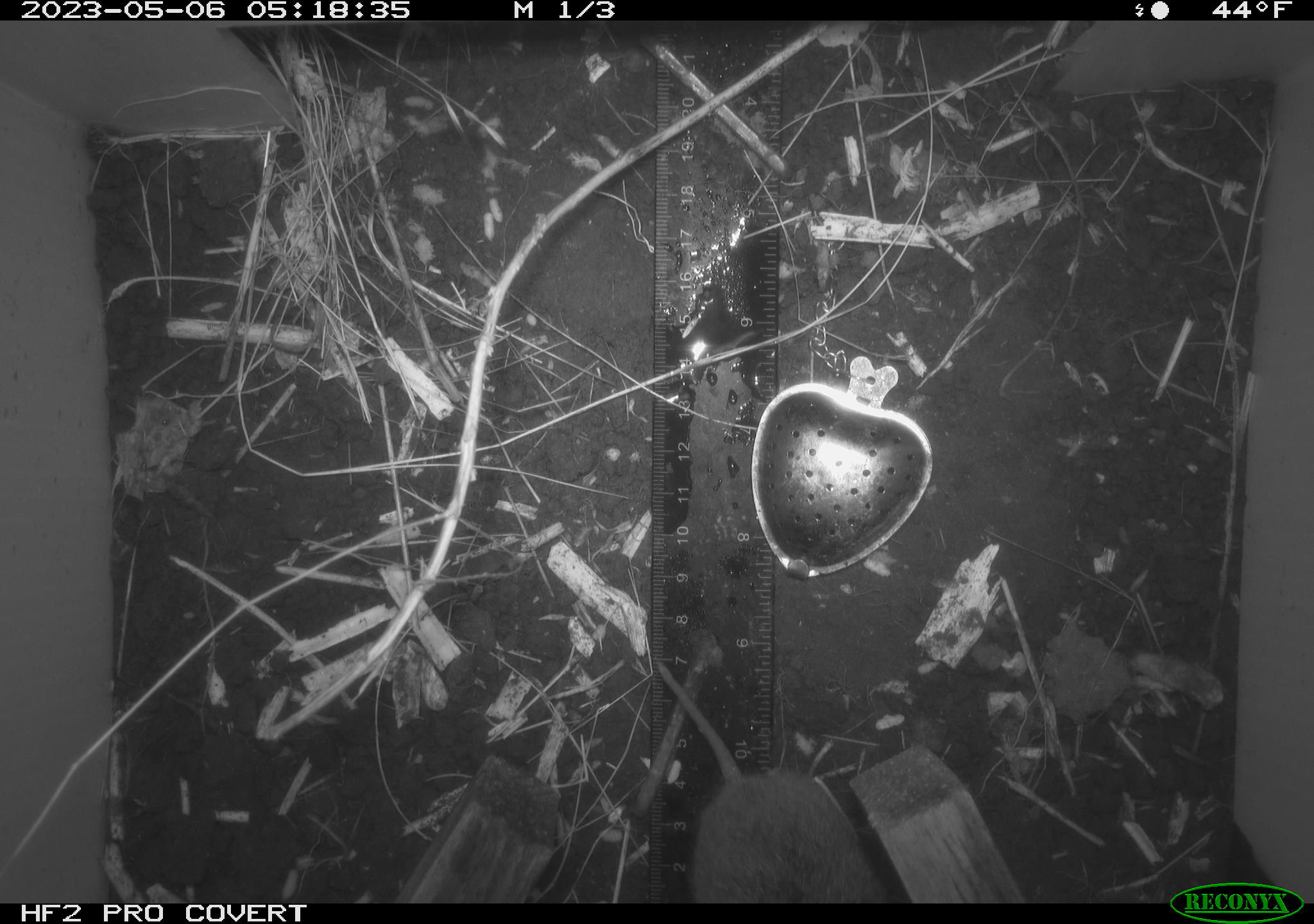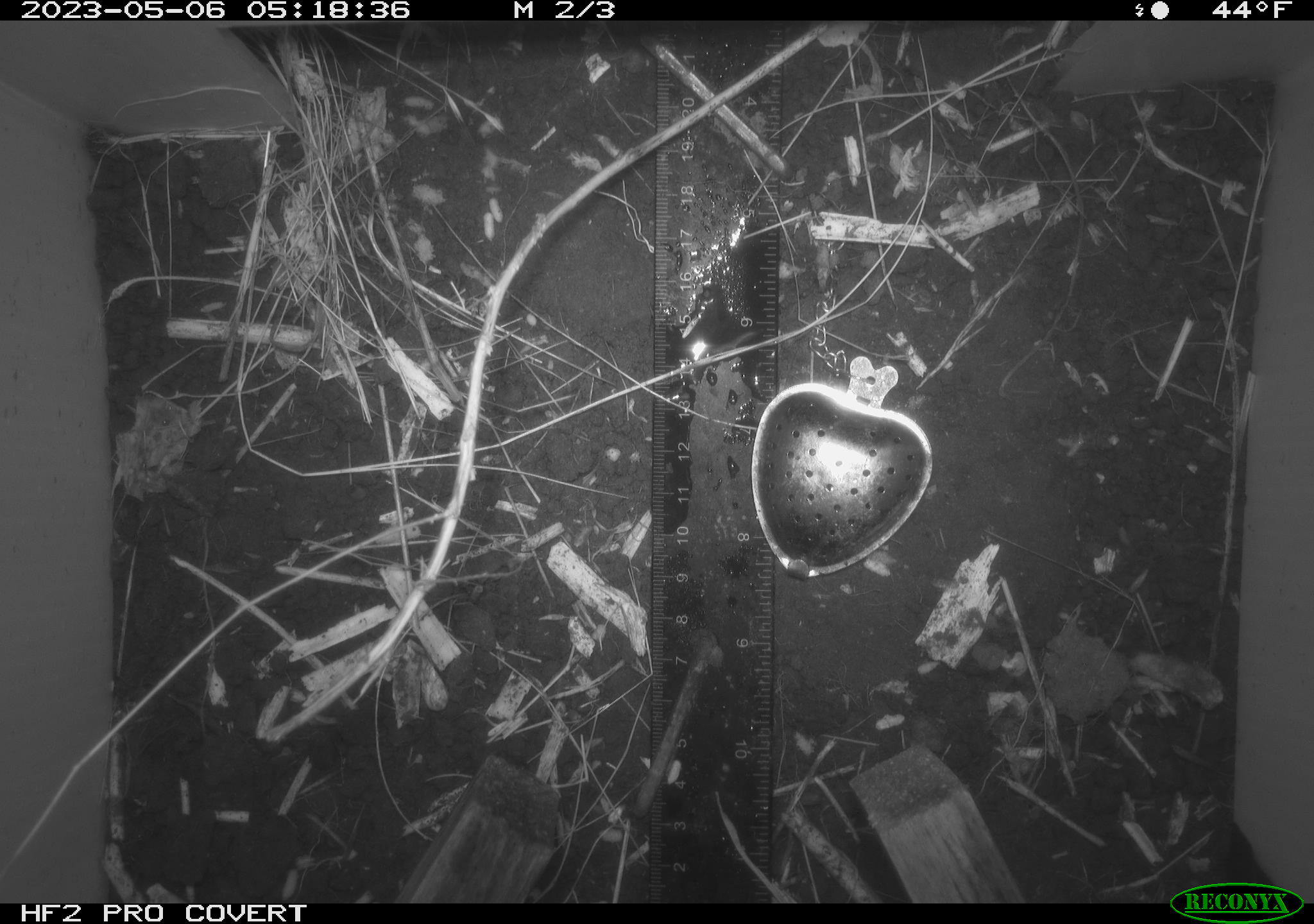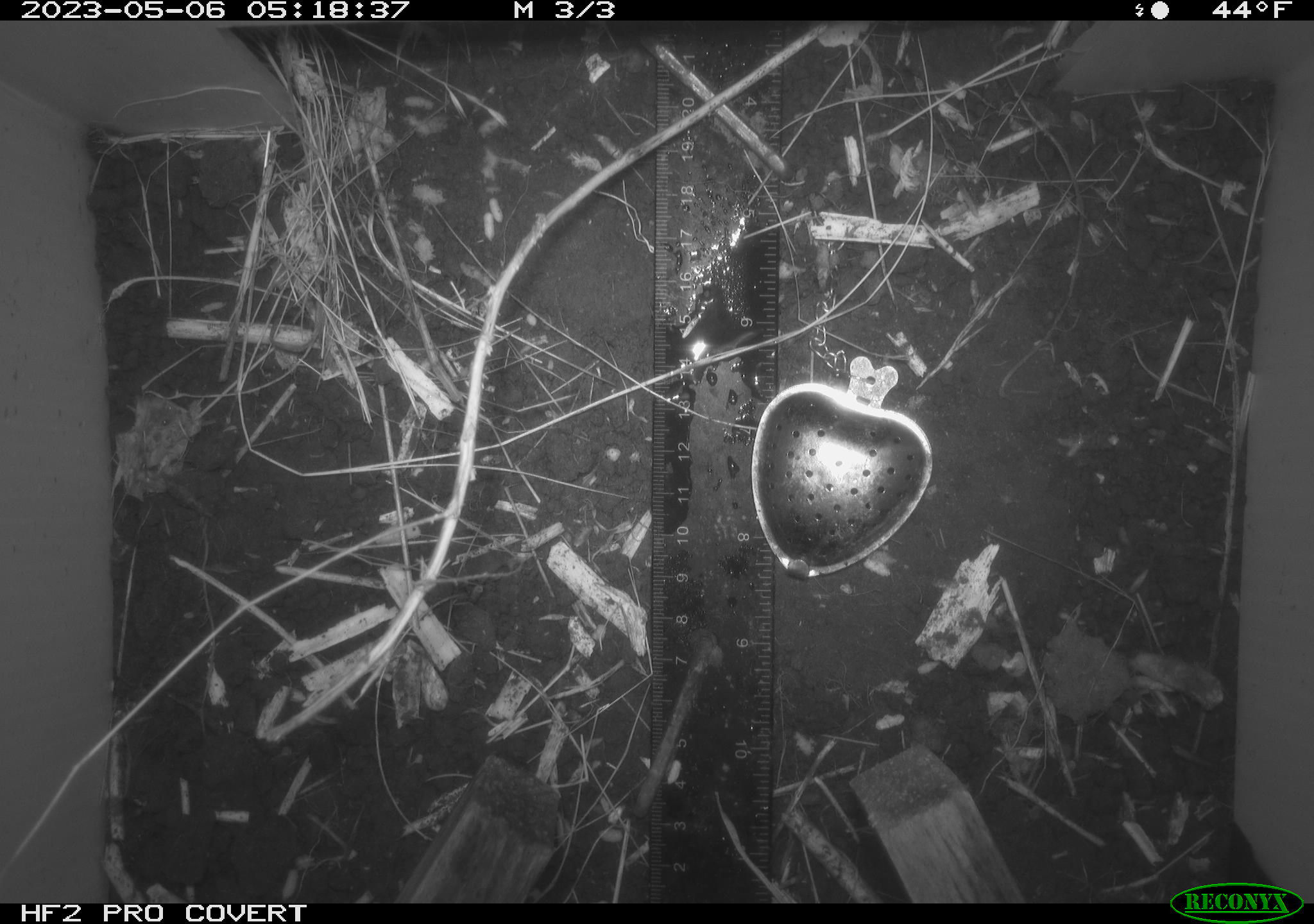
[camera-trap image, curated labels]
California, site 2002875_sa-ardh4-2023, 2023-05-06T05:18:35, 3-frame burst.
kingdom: Animalia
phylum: Chordata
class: Mammalia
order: Rodentia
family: Cricetidae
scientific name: Arvicolinae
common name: voles, lemmings, and muskrats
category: arvicolinae subfamily